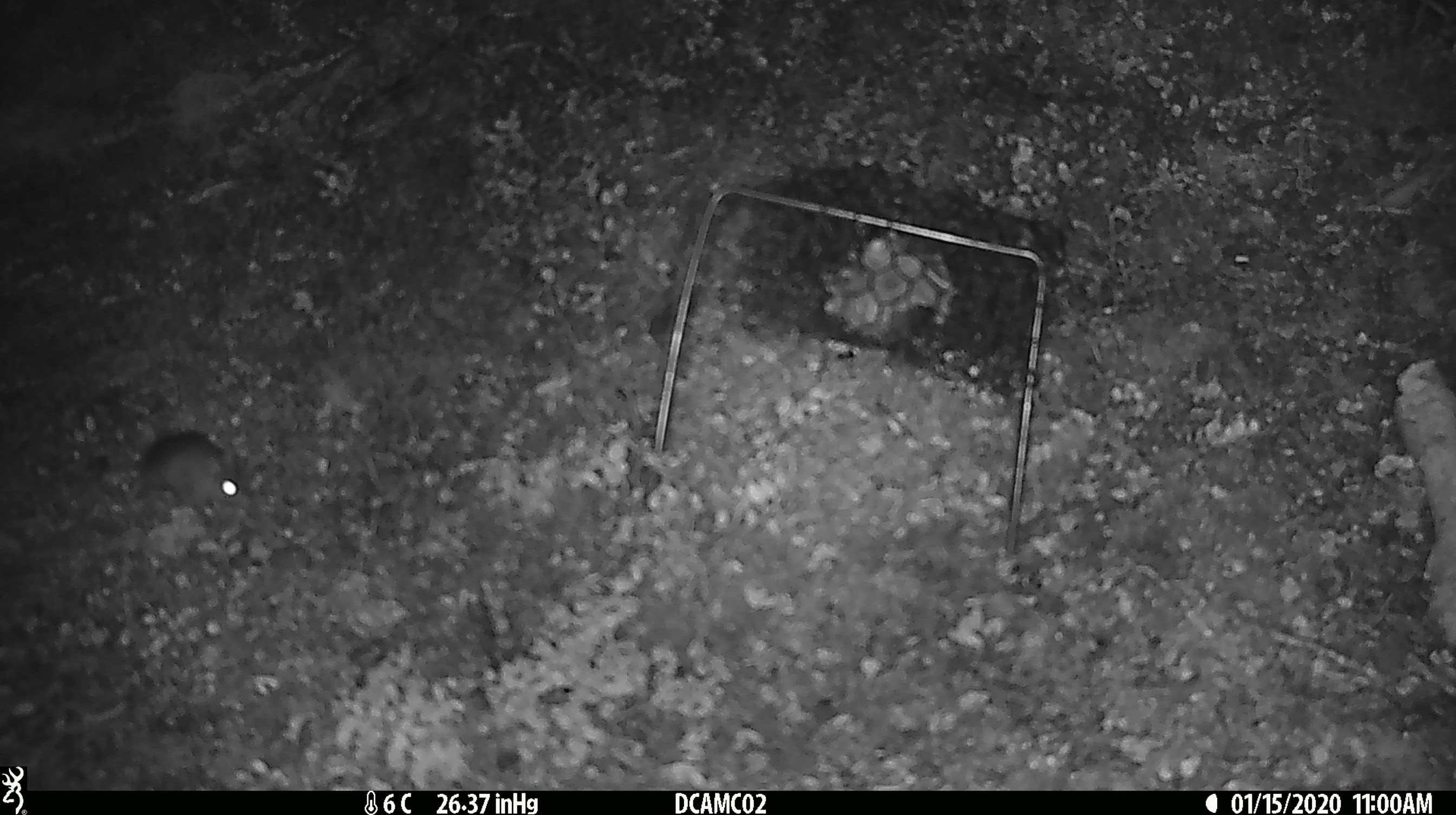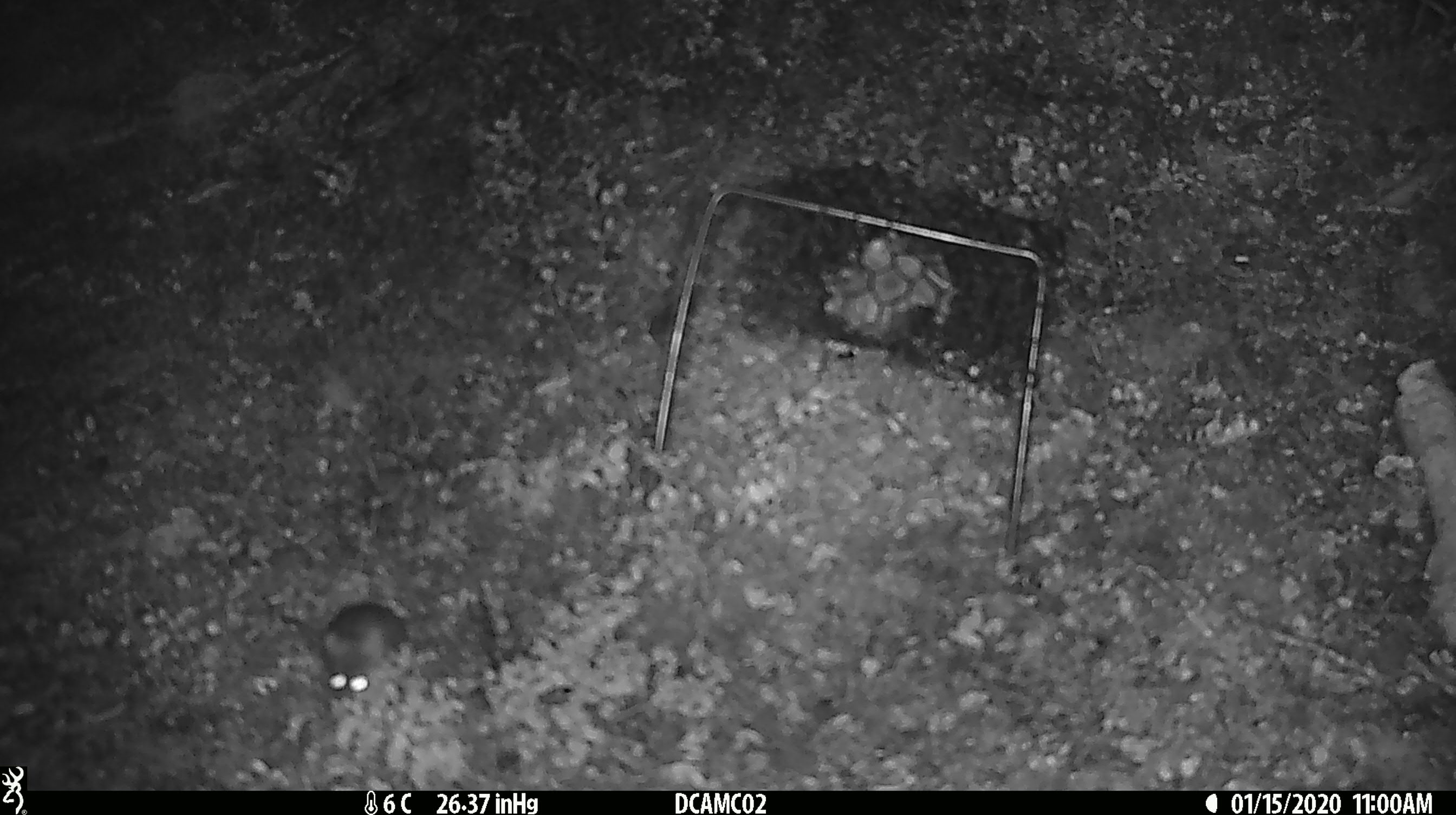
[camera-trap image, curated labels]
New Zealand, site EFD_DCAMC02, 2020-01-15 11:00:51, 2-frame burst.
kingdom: Animalia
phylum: Chordata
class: Mammalia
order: Rodentia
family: Muridae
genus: Mus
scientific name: Mus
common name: mouse